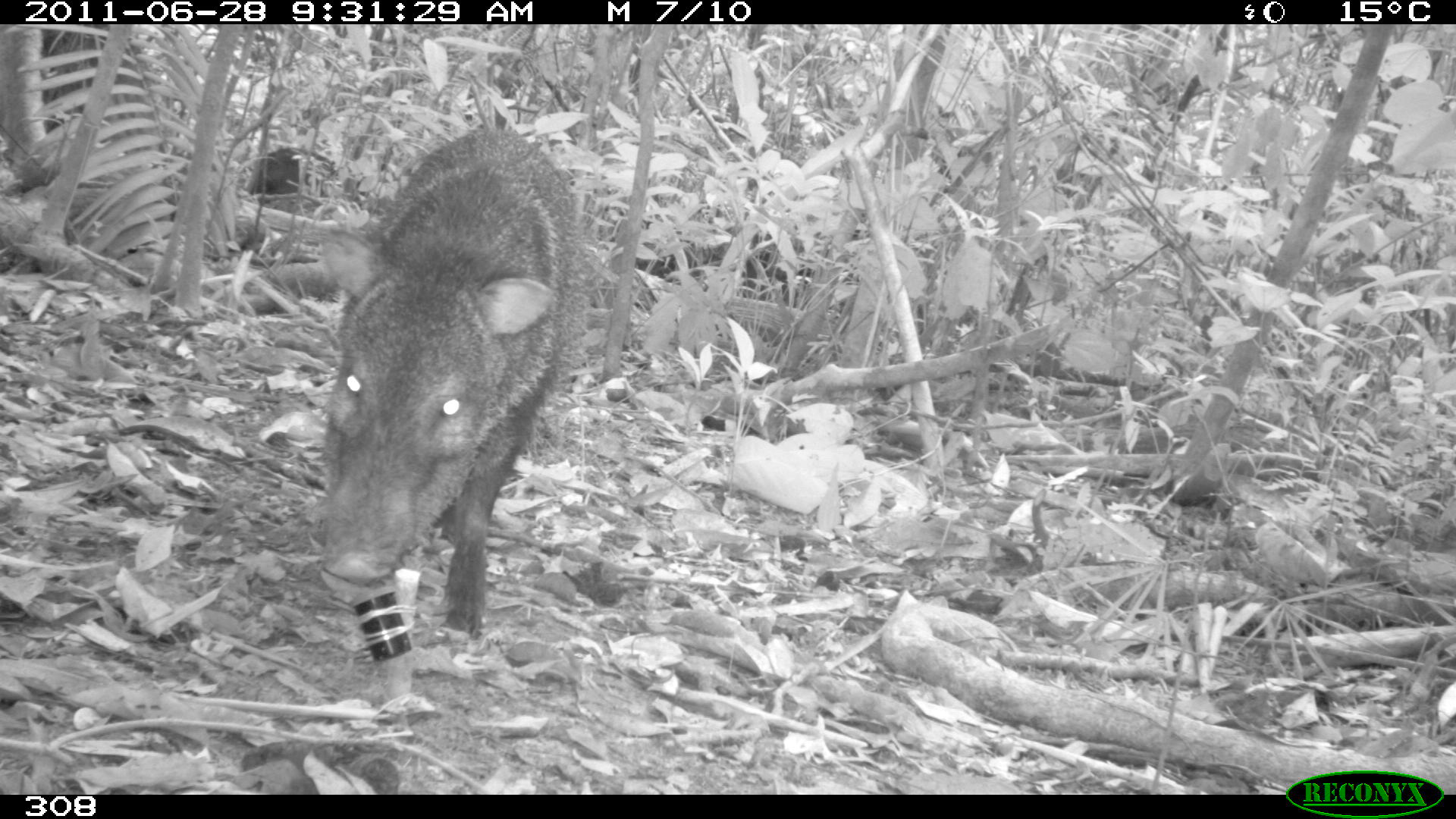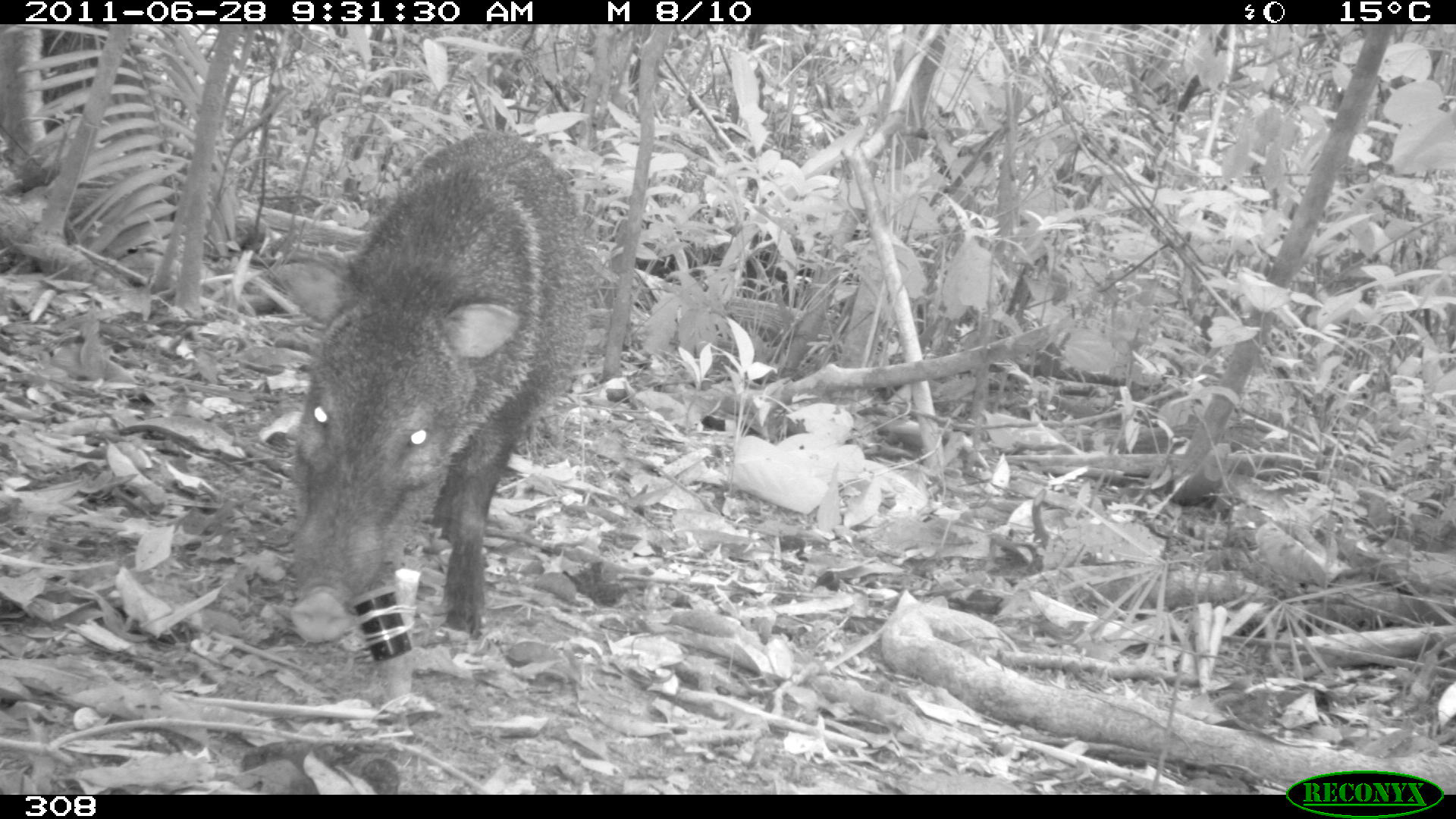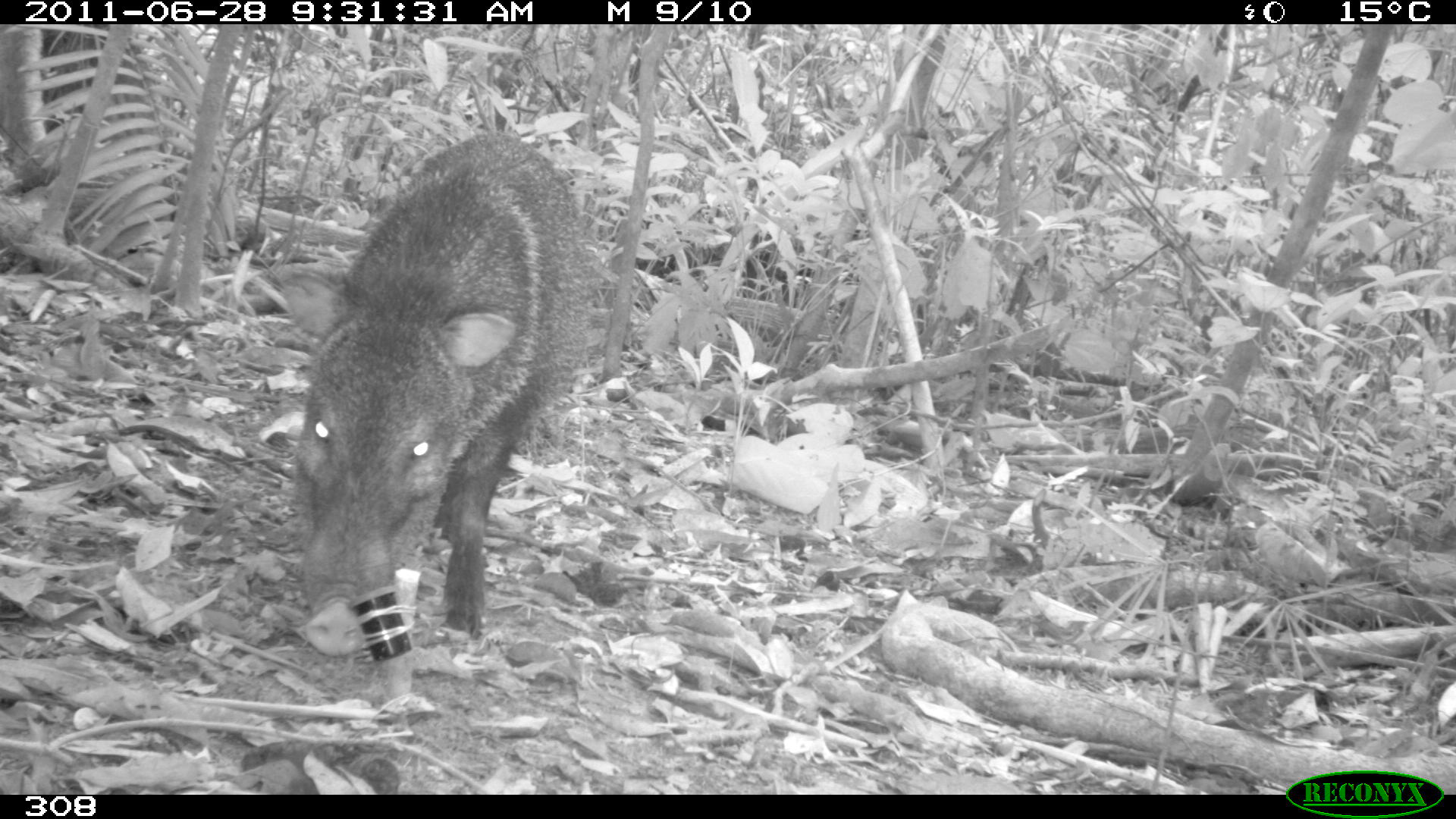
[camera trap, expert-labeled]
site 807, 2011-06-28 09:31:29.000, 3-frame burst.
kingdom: Animalia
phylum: Chordata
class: Mammalia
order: Artiodactyla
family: Tayassuidae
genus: Pecari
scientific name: Pecari tajacu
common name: collared peccary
Pecari tajacu (collared peccary).